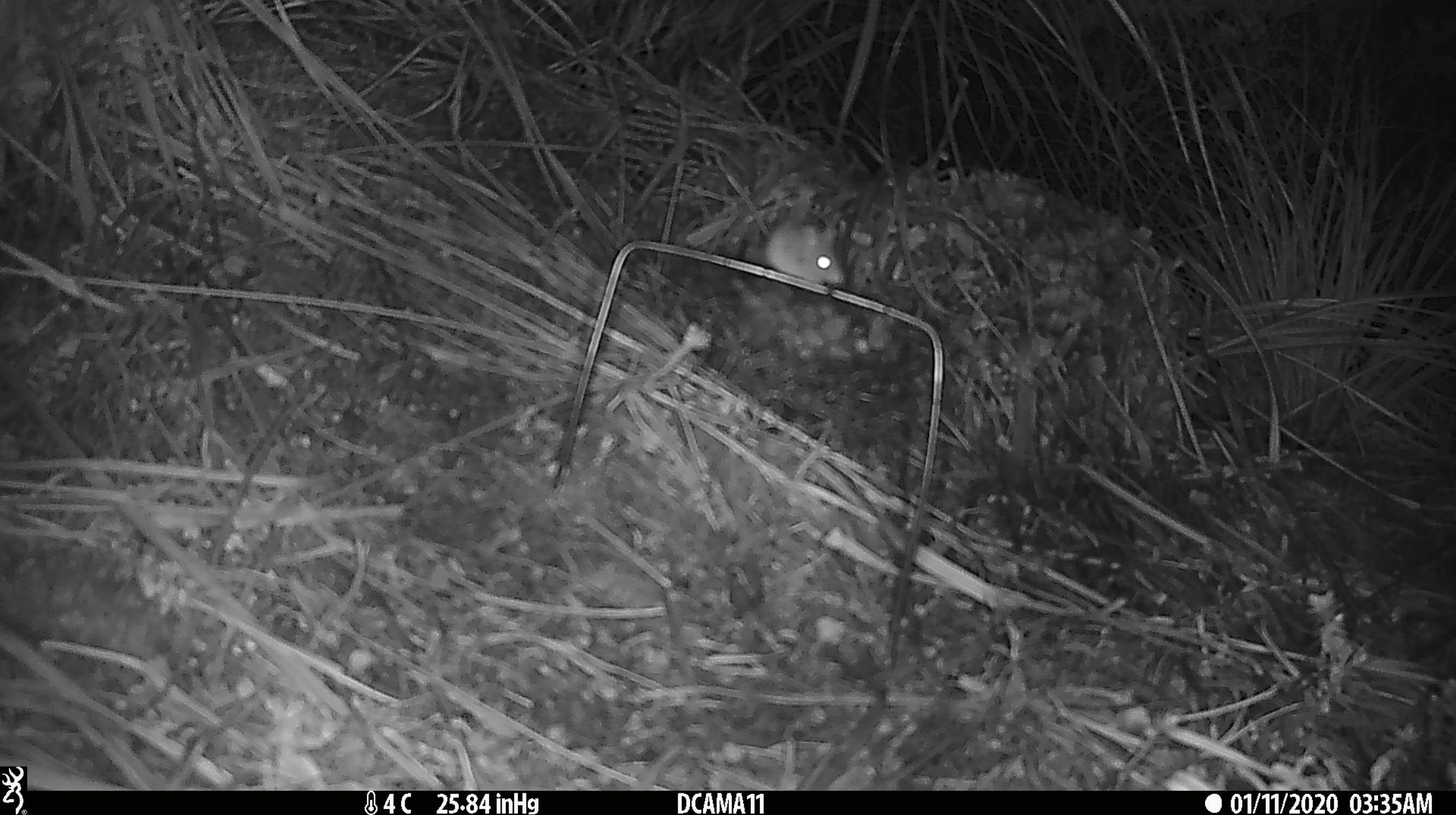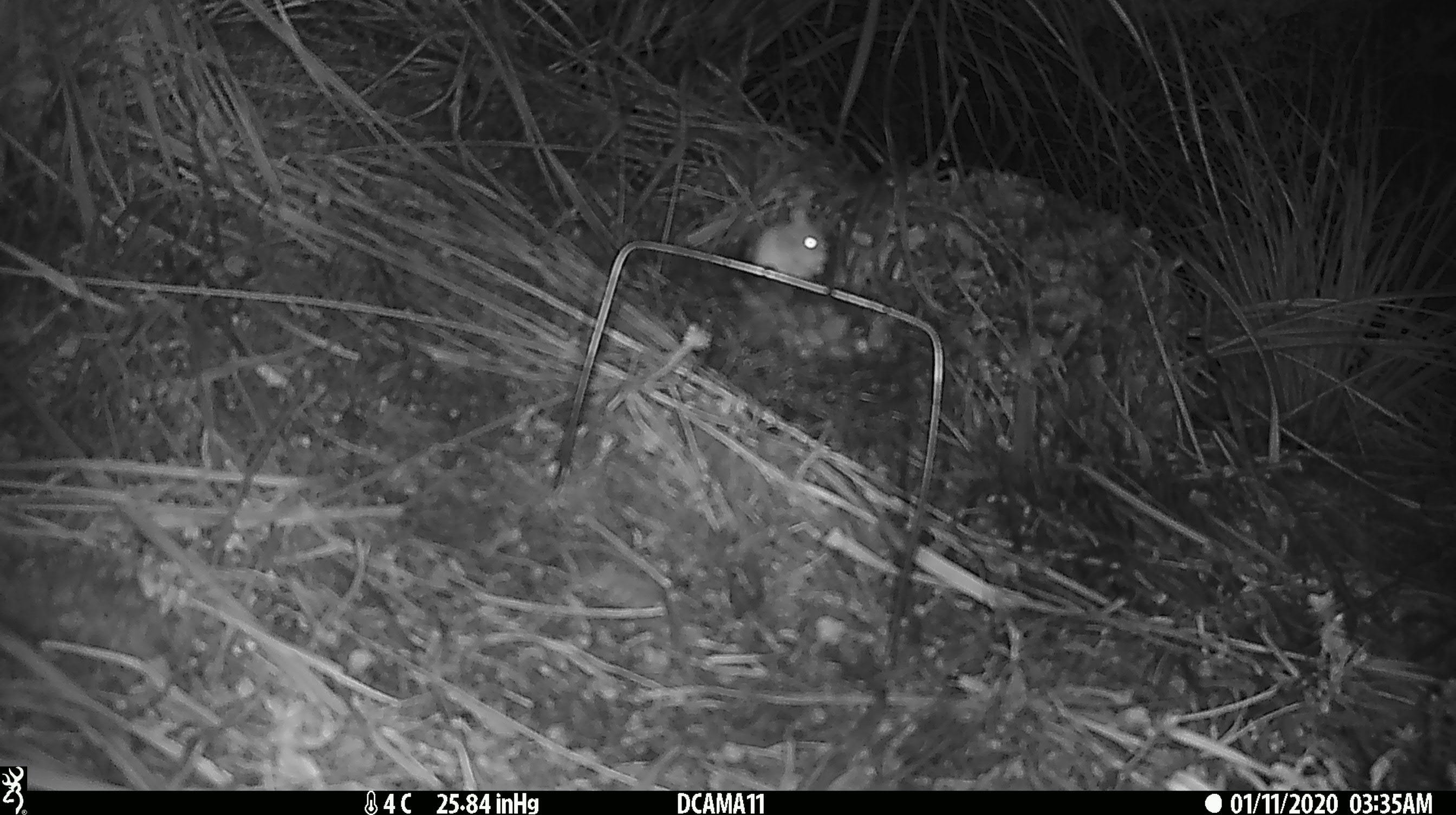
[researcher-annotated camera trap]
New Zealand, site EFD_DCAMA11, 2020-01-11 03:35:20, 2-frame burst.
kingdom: Animalia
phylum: Chordata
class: Mammalia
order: Rodentia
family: Muridae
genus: Mus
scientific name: Mus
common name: mouse